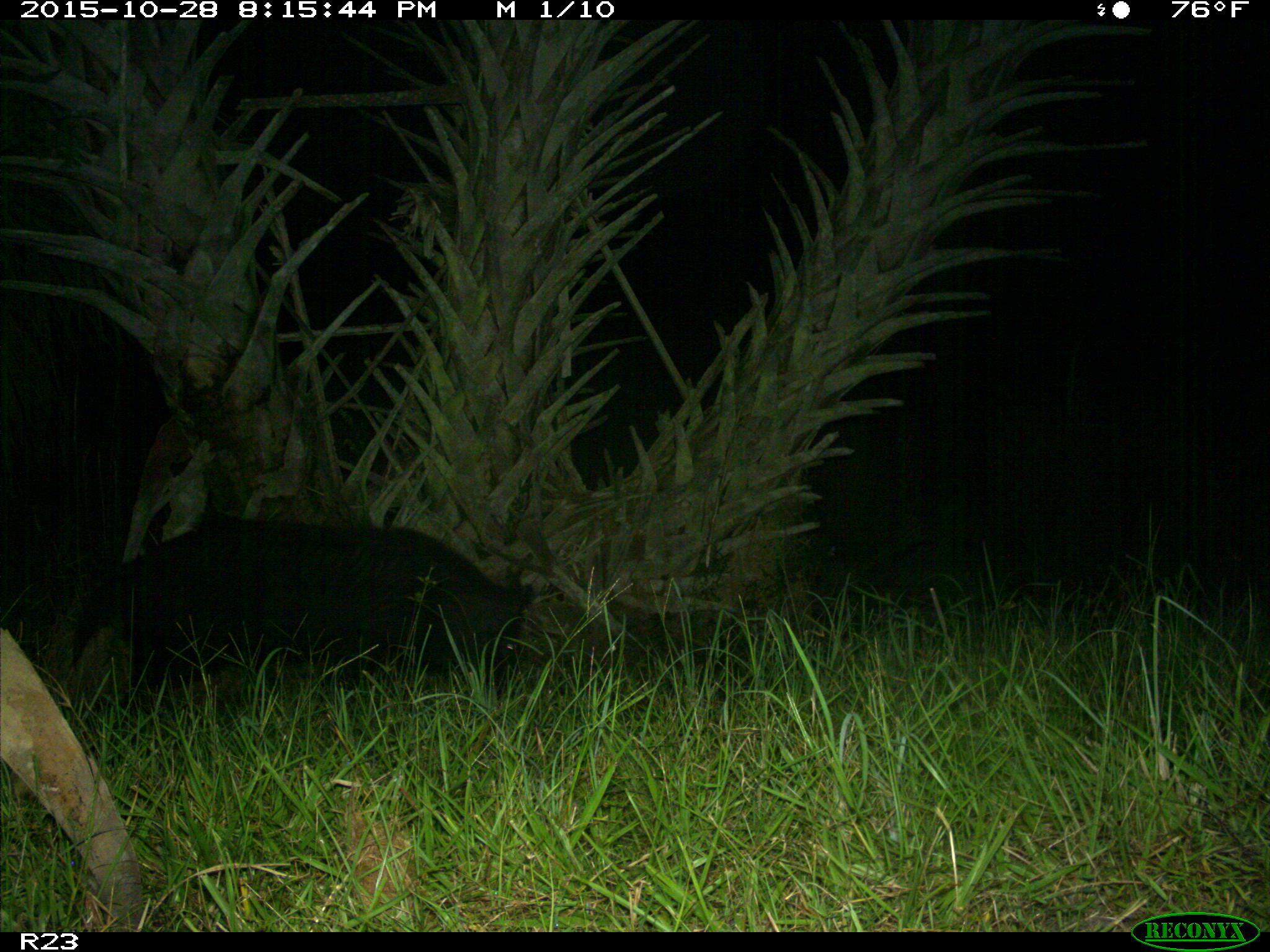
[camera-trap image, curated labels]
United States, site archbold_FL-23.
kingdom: Animalia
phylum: Chordata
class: Mammalia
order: Artiodactyla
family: Suidae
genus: Sus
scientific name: Sus scrofa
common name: wild boar